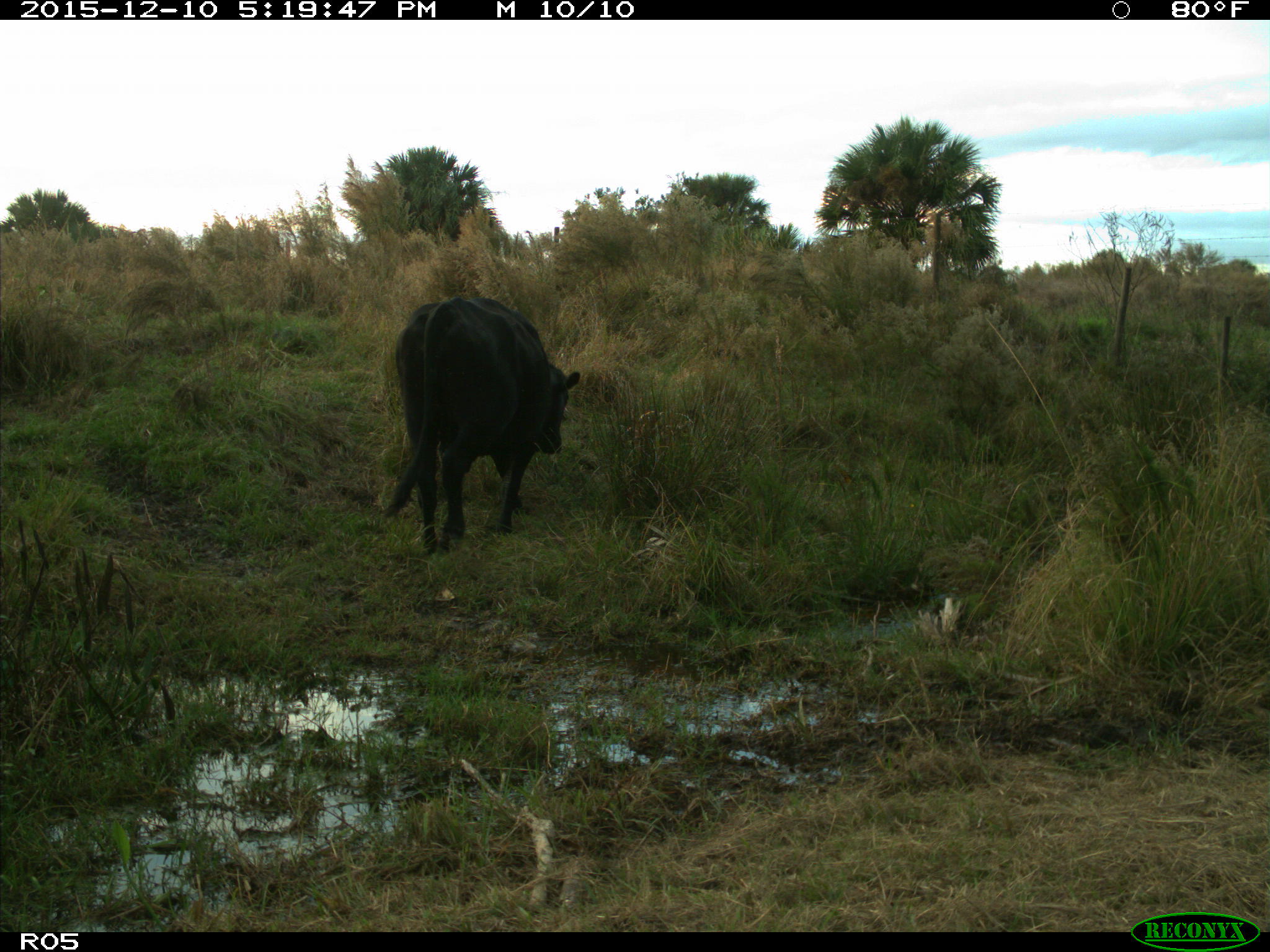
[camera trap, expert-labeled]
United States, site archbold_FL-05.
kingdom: Animalia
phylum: Chordata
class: Mammalia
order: Artiodactyla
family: Bovidae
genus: Bos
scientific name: Bos taurus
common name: domestic cow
Bos taurus (domestic cow).